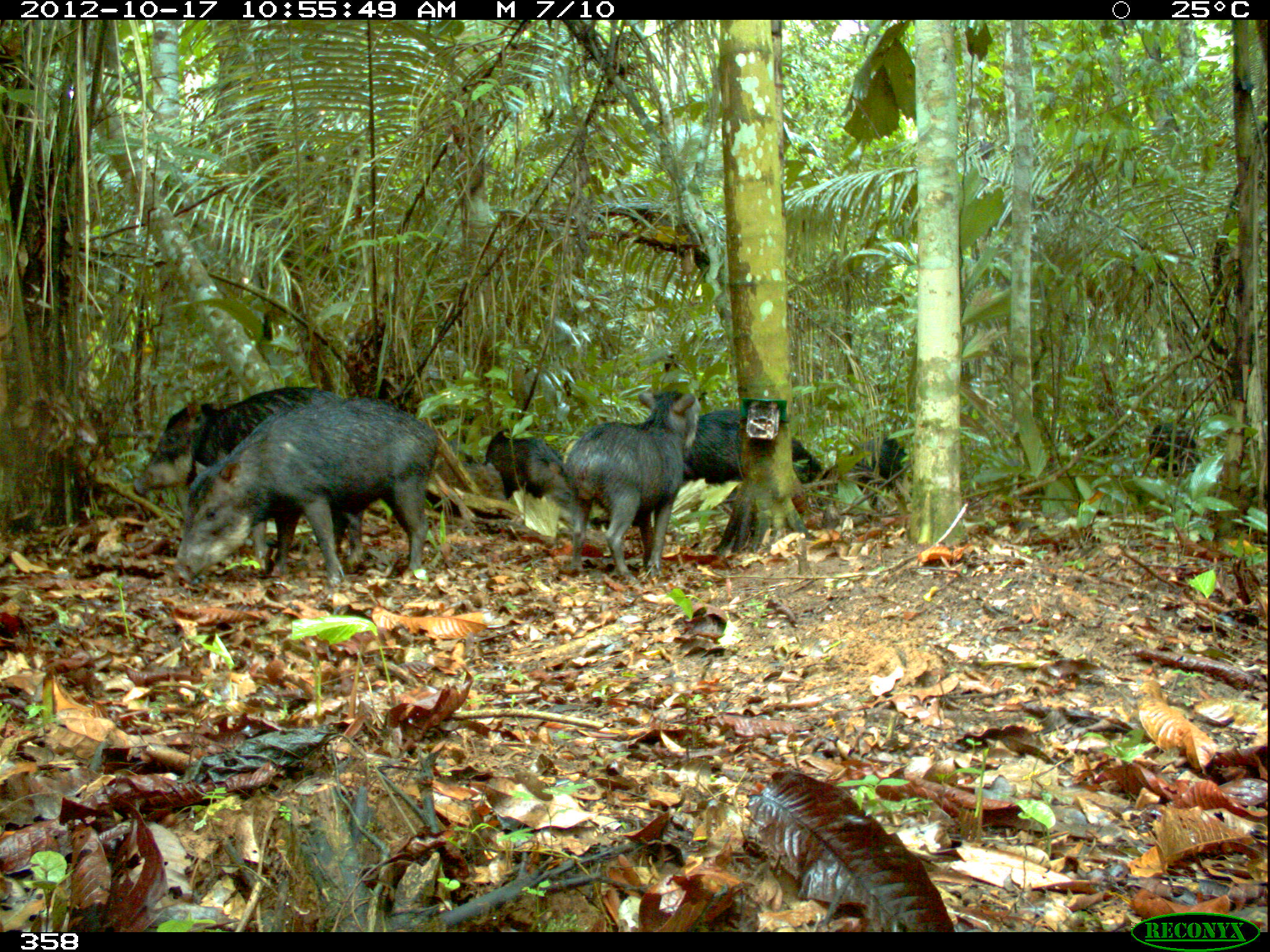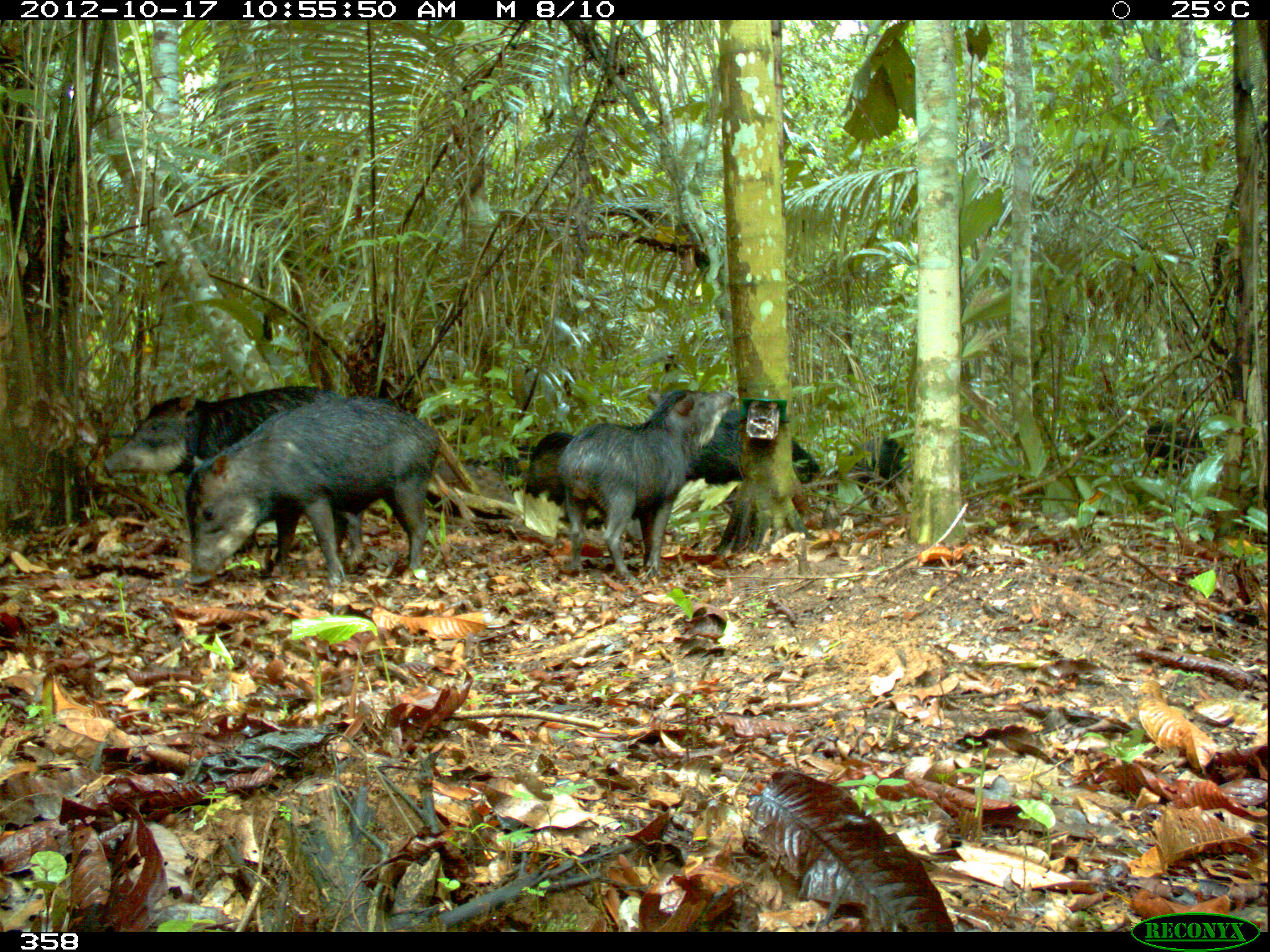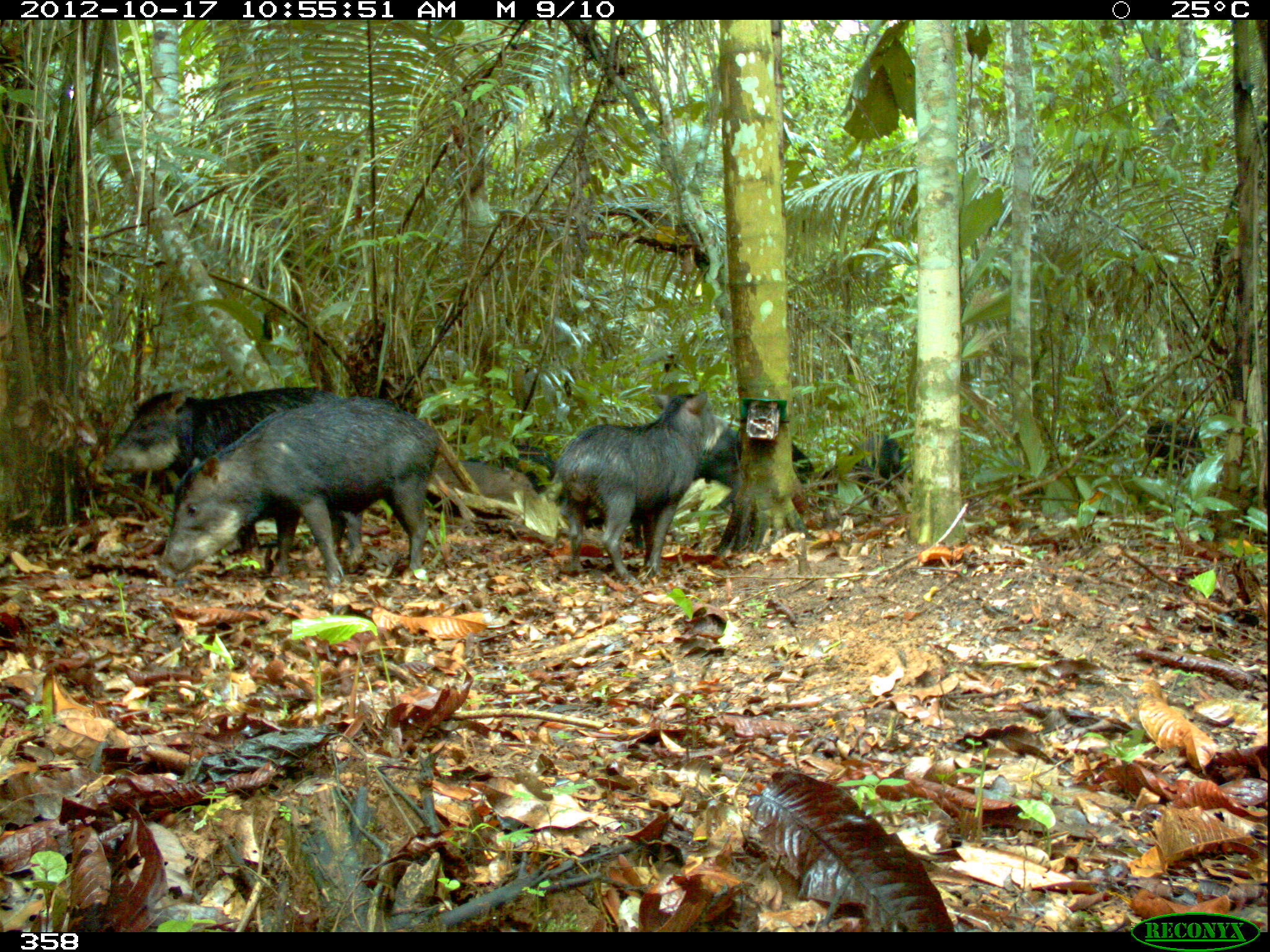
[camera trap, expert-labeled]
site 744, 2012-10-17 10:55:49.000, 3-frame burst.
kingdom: Animalia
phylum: Chordata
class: Mammalia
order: Artiodactyla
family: Tayassuidae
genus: Tayassu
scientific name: Tayassu pecari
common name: white-lipped peccary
Tayassu pecari (white-lipped peccary).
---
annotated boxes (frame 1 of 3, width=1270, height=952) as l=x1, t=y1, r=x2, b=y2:
tayassu pecari: l=176, t=398, r=435, b=586; l=136, t=384, r=351, b=551; l=564, t=390, r=700, b=584; l=682, t=411, r=822, b=486; l=484, t=429, r=563, b=501; l=428, t=443, r=507, b=505; l=1150, t=424, r=1201, b=475; l=852, t=439, r=907, b=482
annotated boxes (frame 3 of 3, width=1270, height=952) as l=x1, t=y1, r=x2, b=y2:
tayassu pecari: l=164, t=399, r=437, b=589; l=105, t=384, r=361, b=567; l=555, t=392, r=726, b=581; l=696, t=427, r=809, b=489; l=431, t=461, r=539, b=504; l=474, t=443, r=557, b=491; l=1144, t=419, r=1204, b=478; l=848, t=434, r=906, b=491